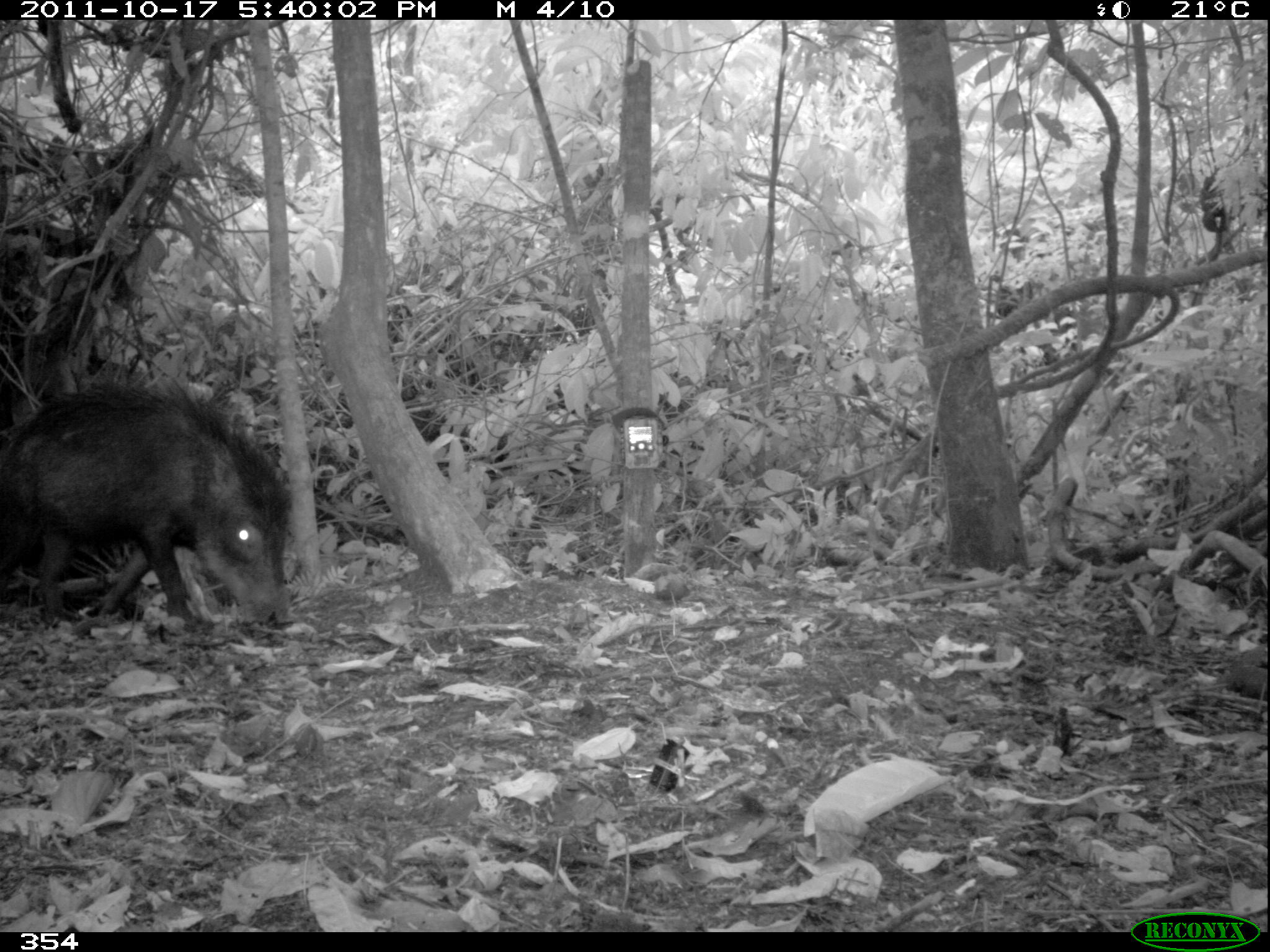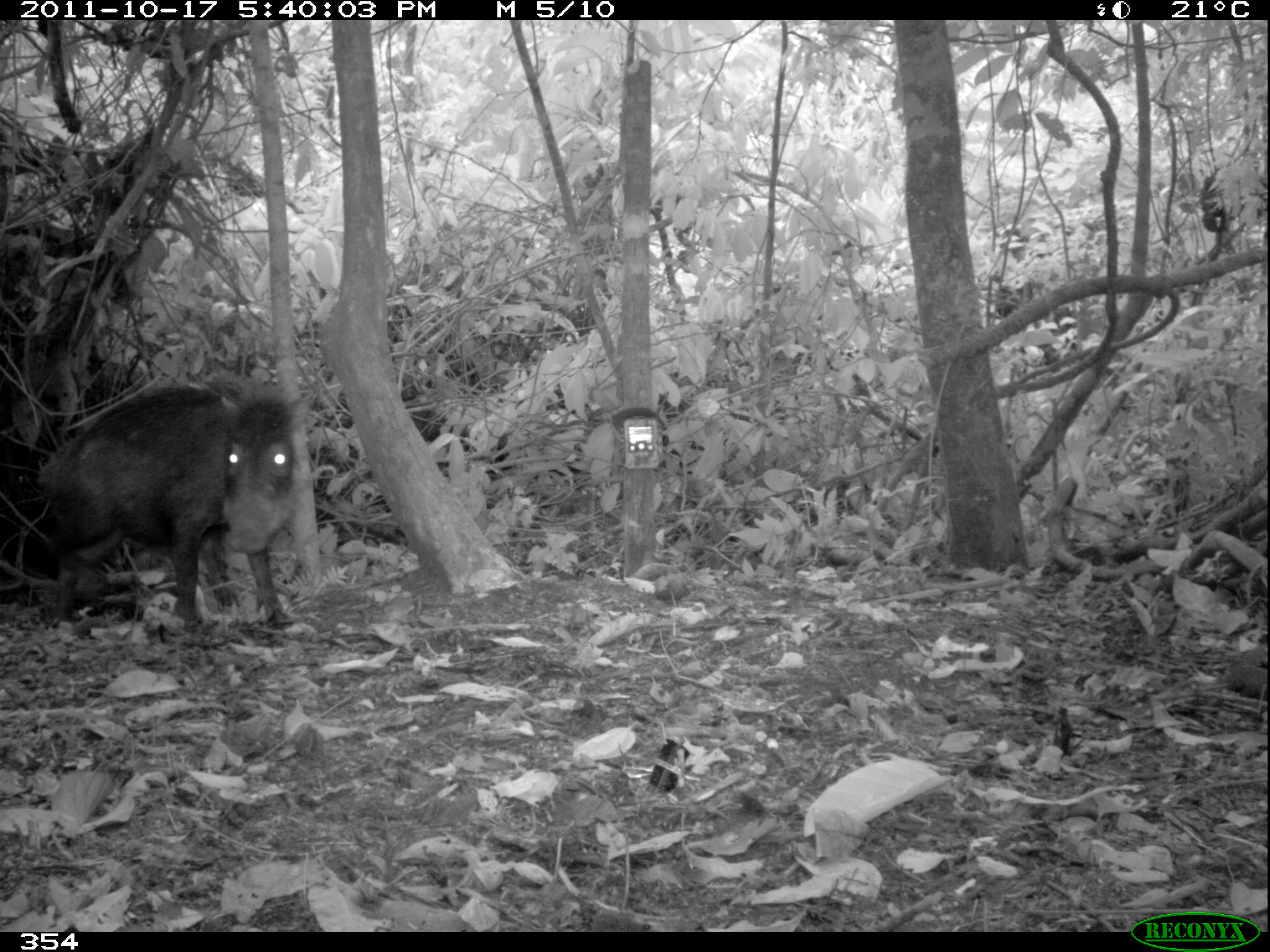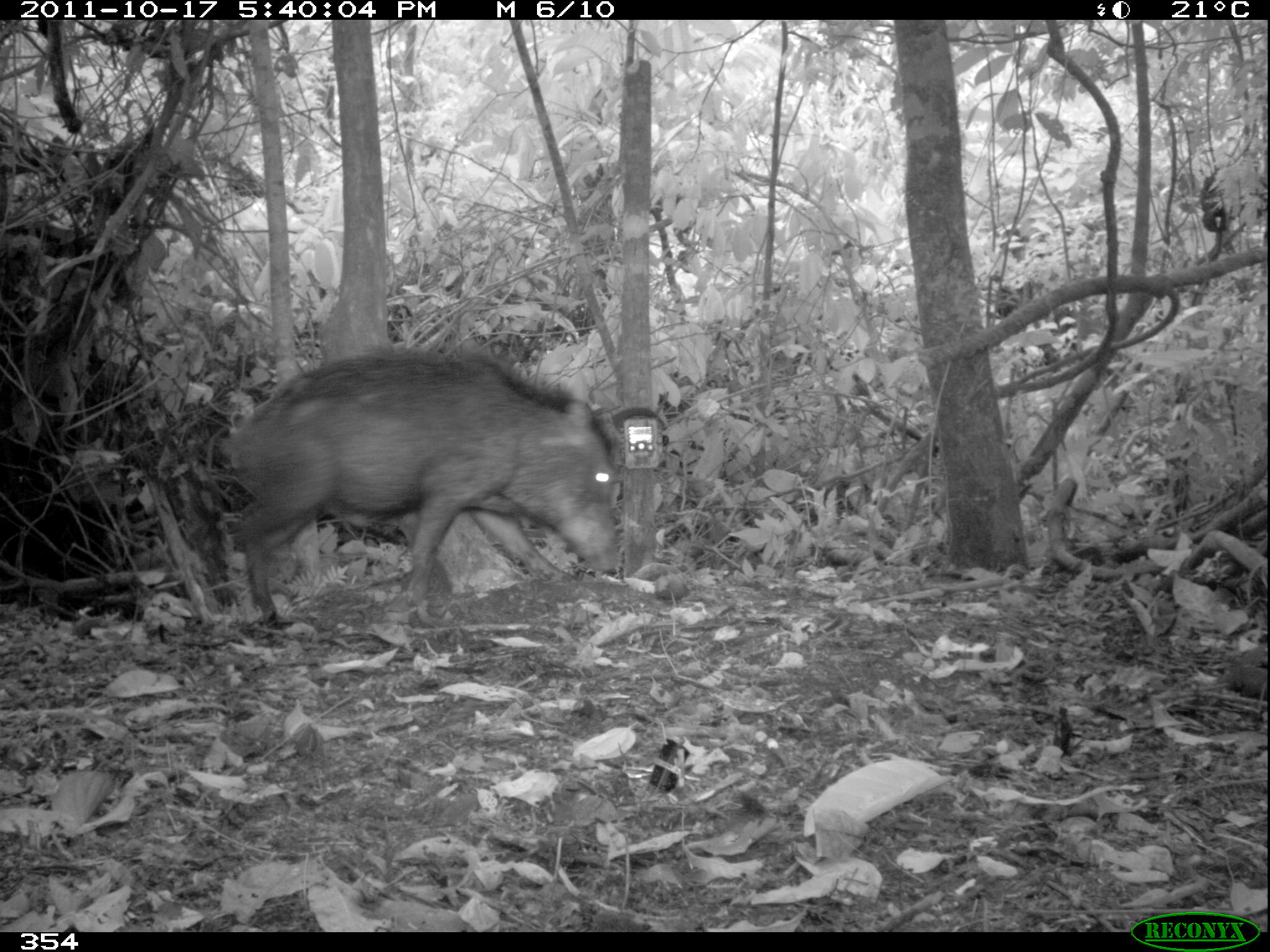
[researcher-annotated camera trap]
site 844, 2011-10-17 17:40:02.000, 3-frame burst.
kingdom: Animalia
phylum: Chordata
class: Mammalia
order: Artiodactyla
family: Tayassuidae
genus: Tayassu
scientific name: Tayassu pecari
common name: white-lipped peccary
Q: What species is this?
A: Tayassu pecari (white-lipped peccary).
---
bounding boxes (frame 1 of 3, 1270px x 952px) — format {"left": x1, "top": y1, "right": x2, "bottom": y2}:
tayassu pecari: {"left": 0, "top": 376, "right": 291, "bottom": 626}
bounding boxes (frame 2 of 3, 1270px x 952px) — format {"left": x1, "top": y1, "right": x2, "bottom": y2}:
tayassu pecari: {"left": 34, "top": 379, "right": 309, "bottom": 634}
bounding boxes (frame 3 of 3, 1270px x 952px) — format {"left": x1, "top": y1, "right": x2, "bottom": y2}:
tayassu pecari: {"left": 219, "top": 348, "right": 622, "bottom": 627}